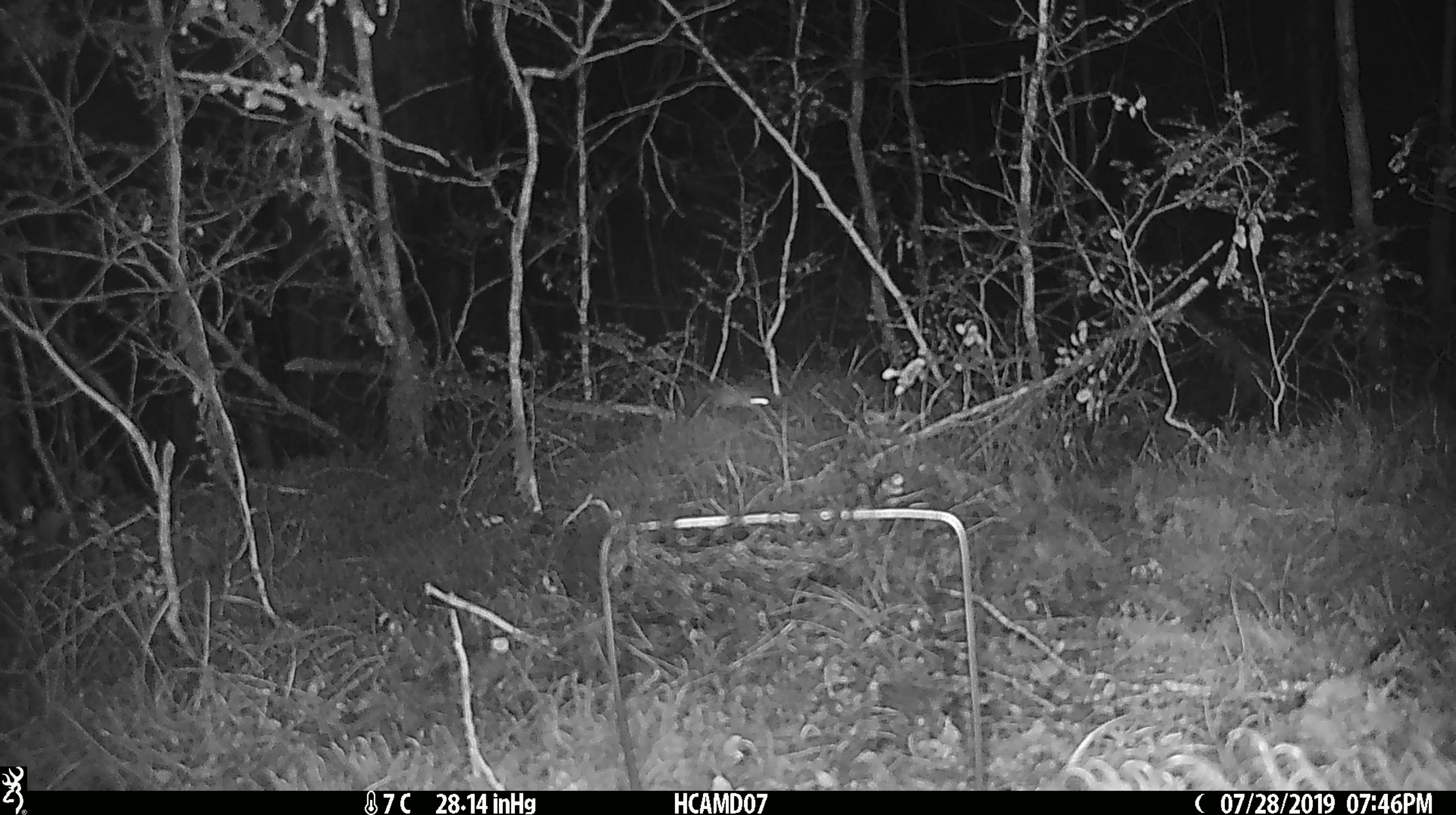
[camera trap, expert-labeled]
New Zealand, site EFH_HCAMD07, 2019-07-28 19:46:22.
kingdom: Animalia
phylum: Chordata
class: Mammalia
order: Rodentia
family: Muridae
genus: Mus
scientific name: Mus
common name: mouse